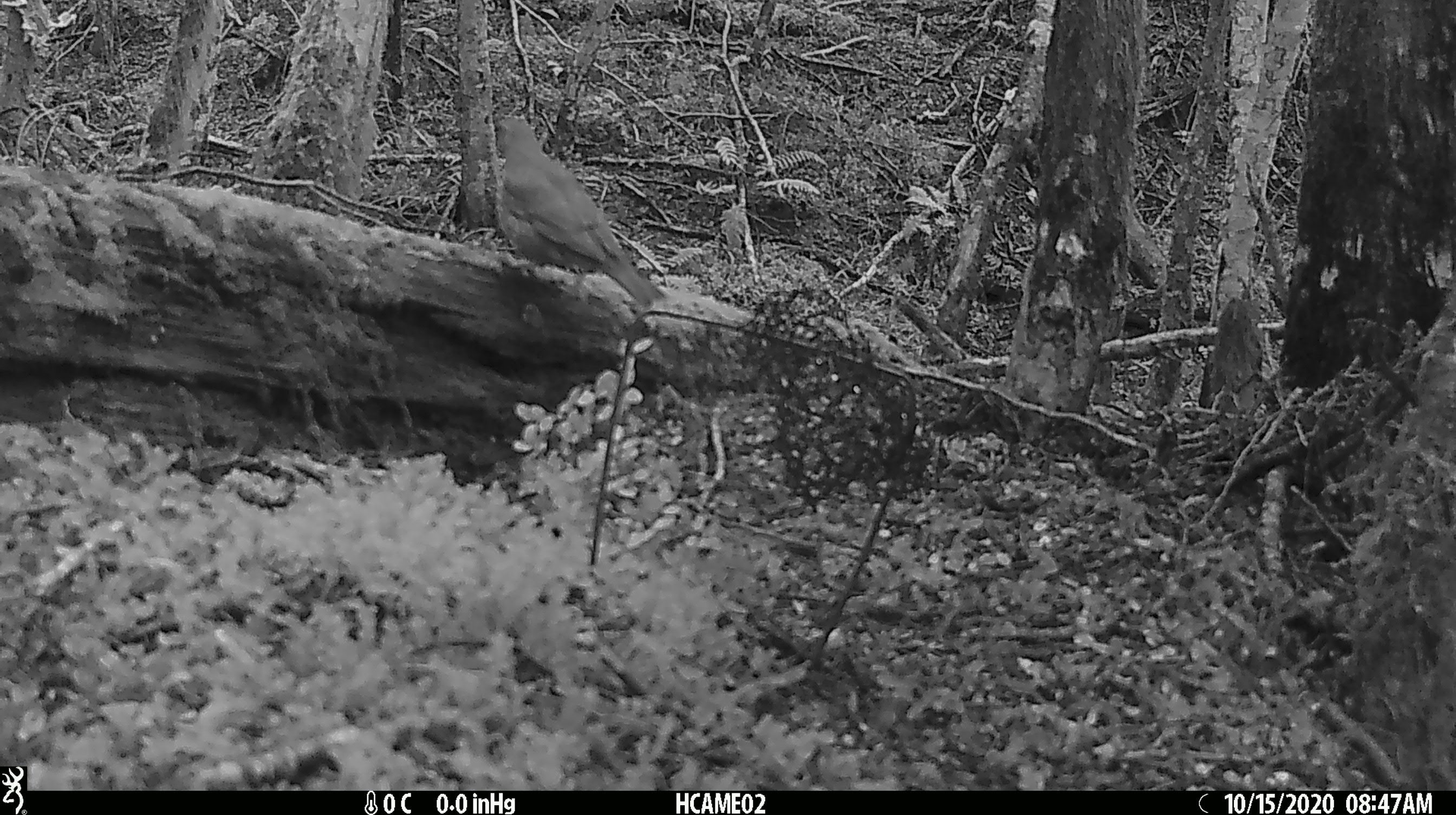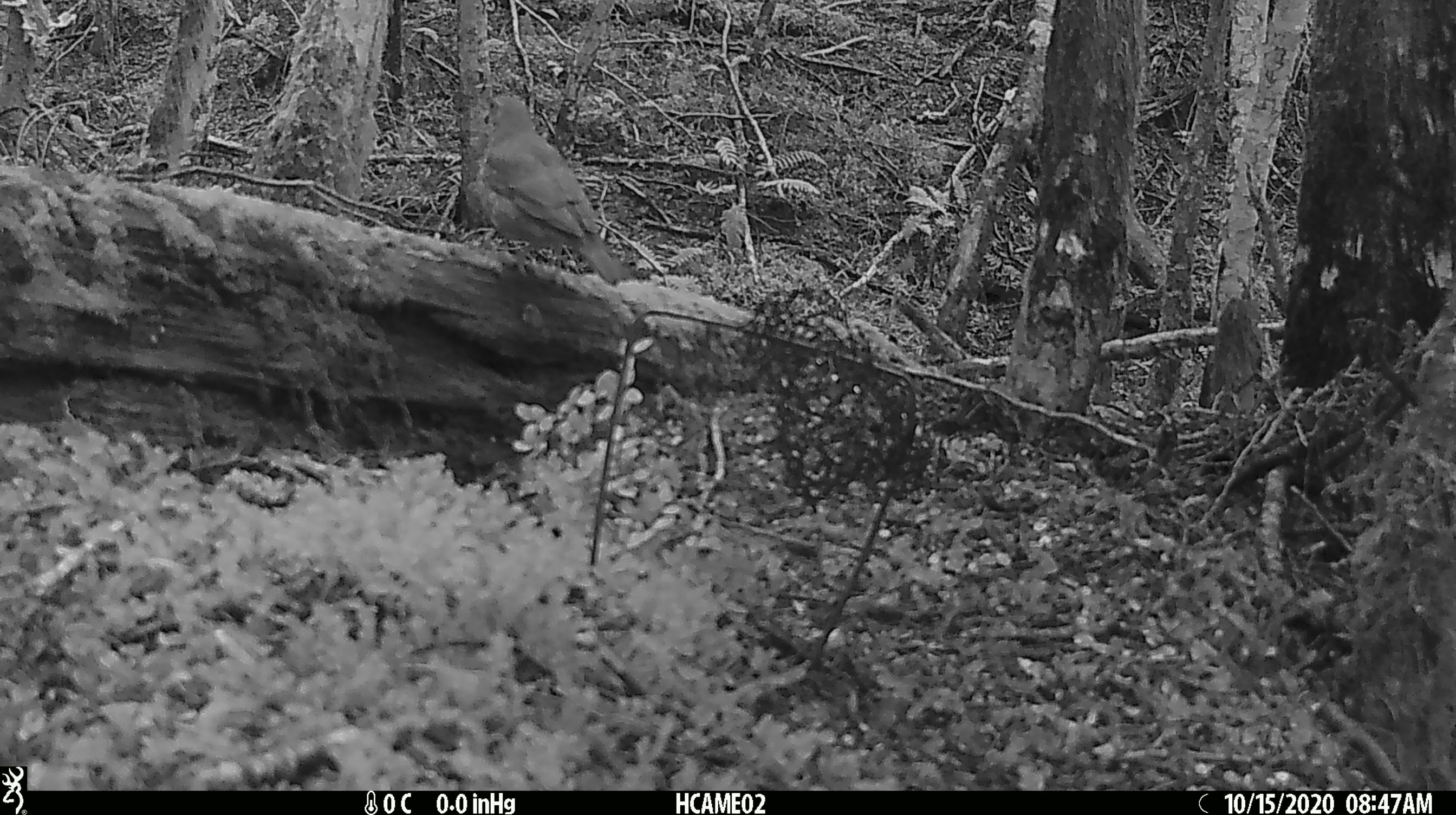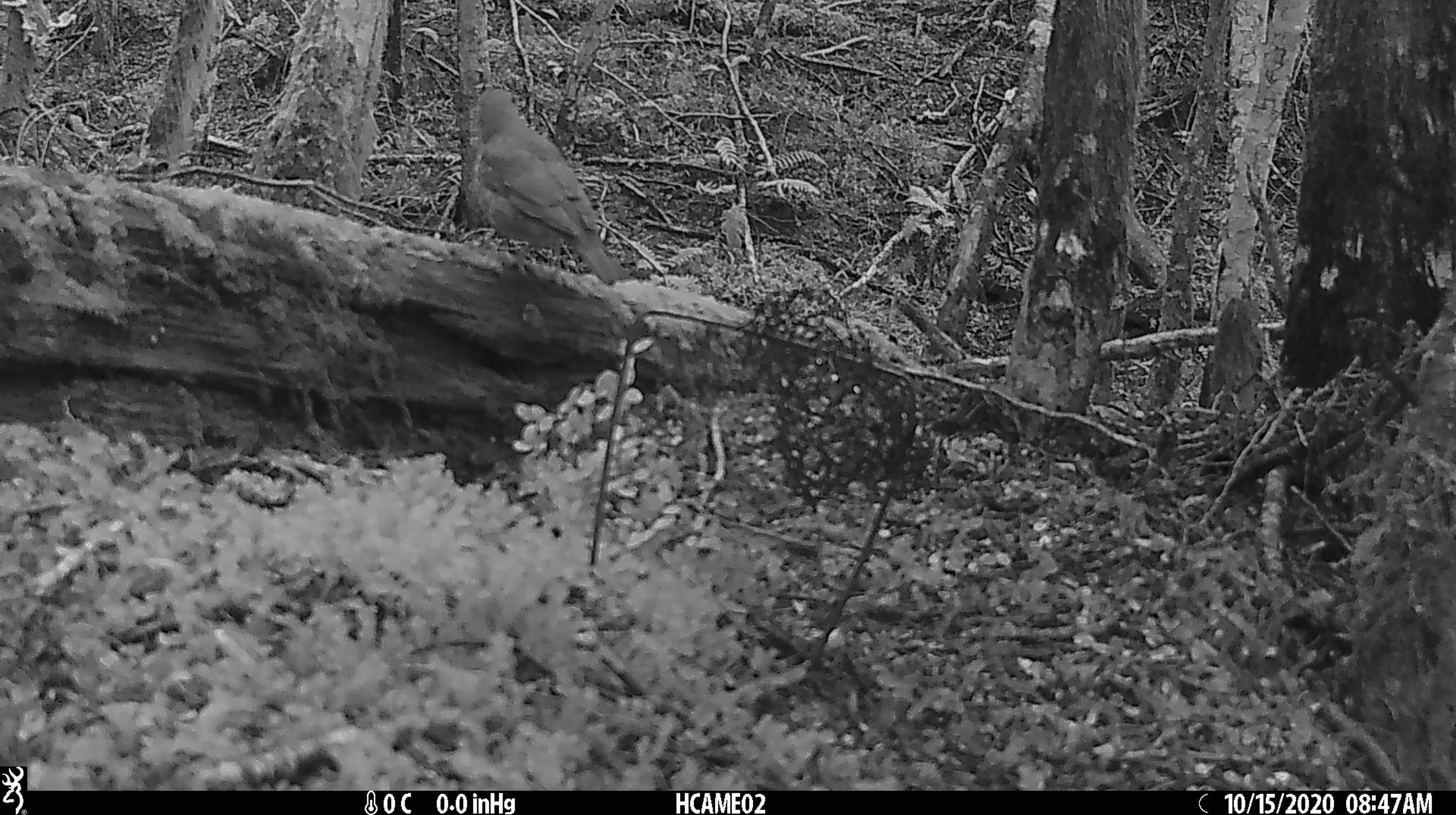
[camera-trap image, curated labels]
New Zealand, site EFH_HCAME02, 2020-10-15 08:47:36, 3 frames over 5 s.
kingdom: Animalia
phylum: Chordata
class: Aves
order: Passeriformes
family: Turdidae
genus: Turdus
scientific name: Turdus philomelos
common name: song thrush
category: thrush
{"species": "thrush (song thrush) (Turdus philomelos)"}